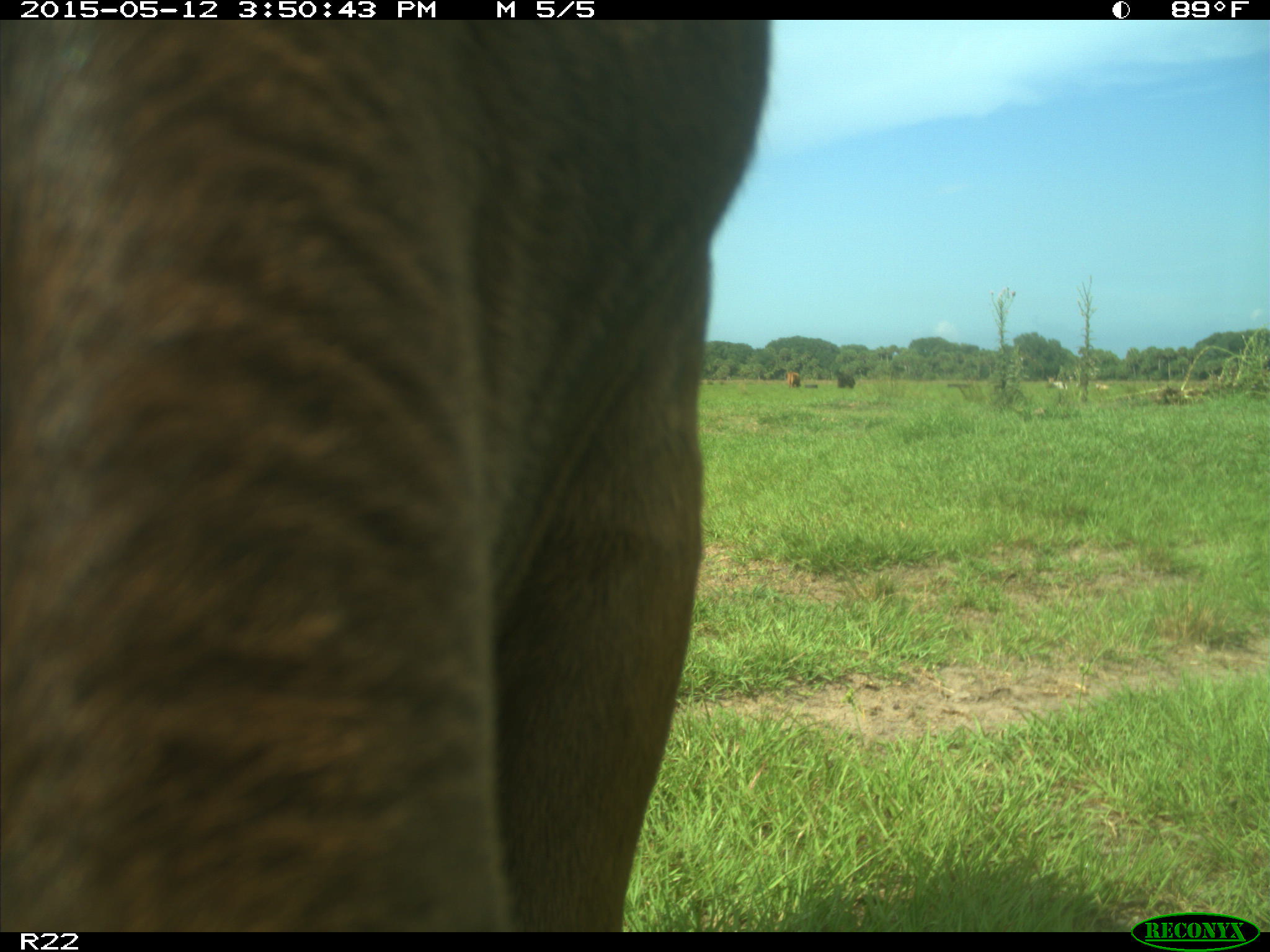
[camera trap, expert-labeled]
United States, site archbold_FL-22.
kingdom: Animalia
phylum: Chordata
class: Mammalia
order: Artiodactyla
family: Bovidae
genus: Bos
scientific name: Bos taurus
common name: domestic cow